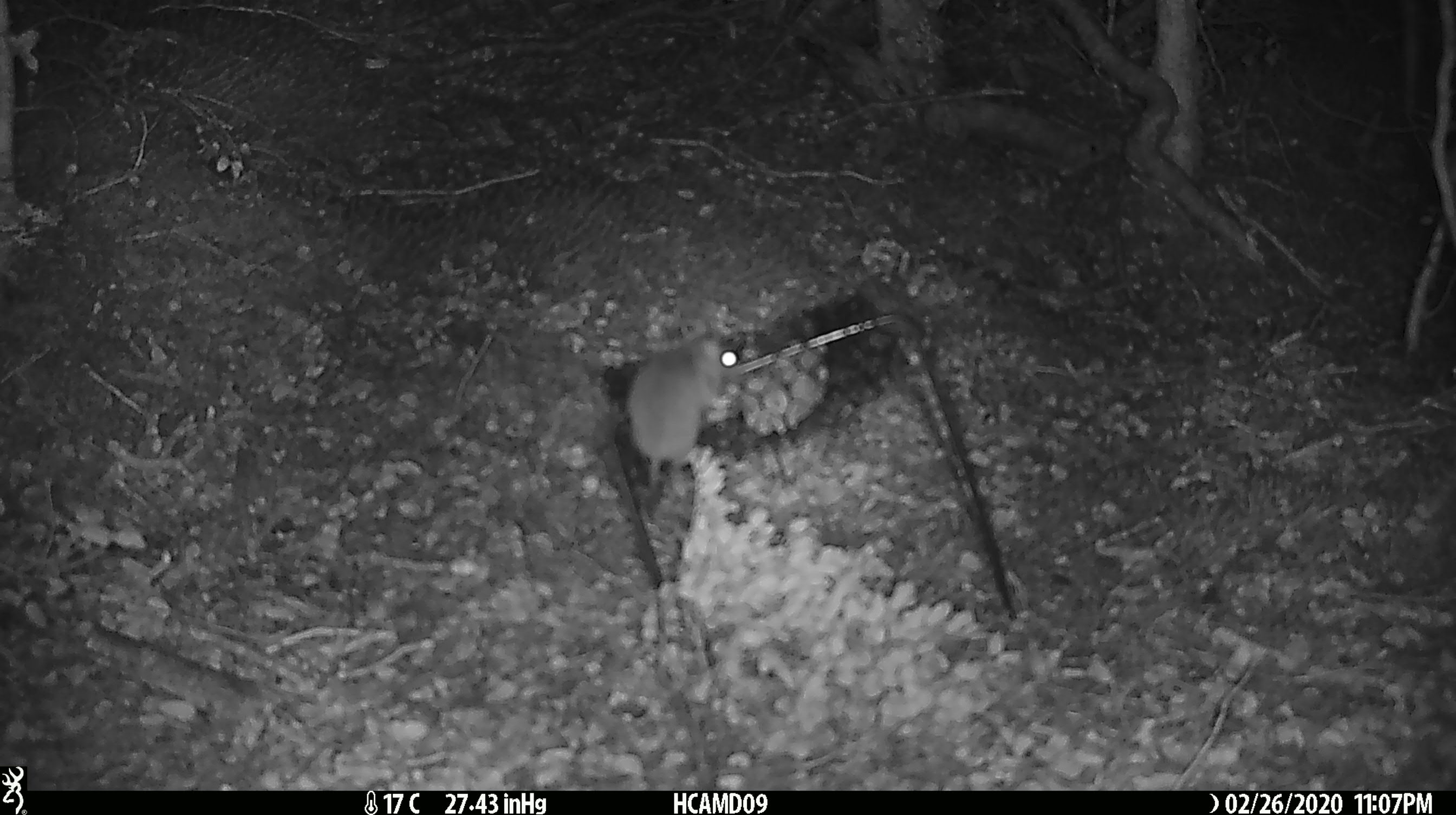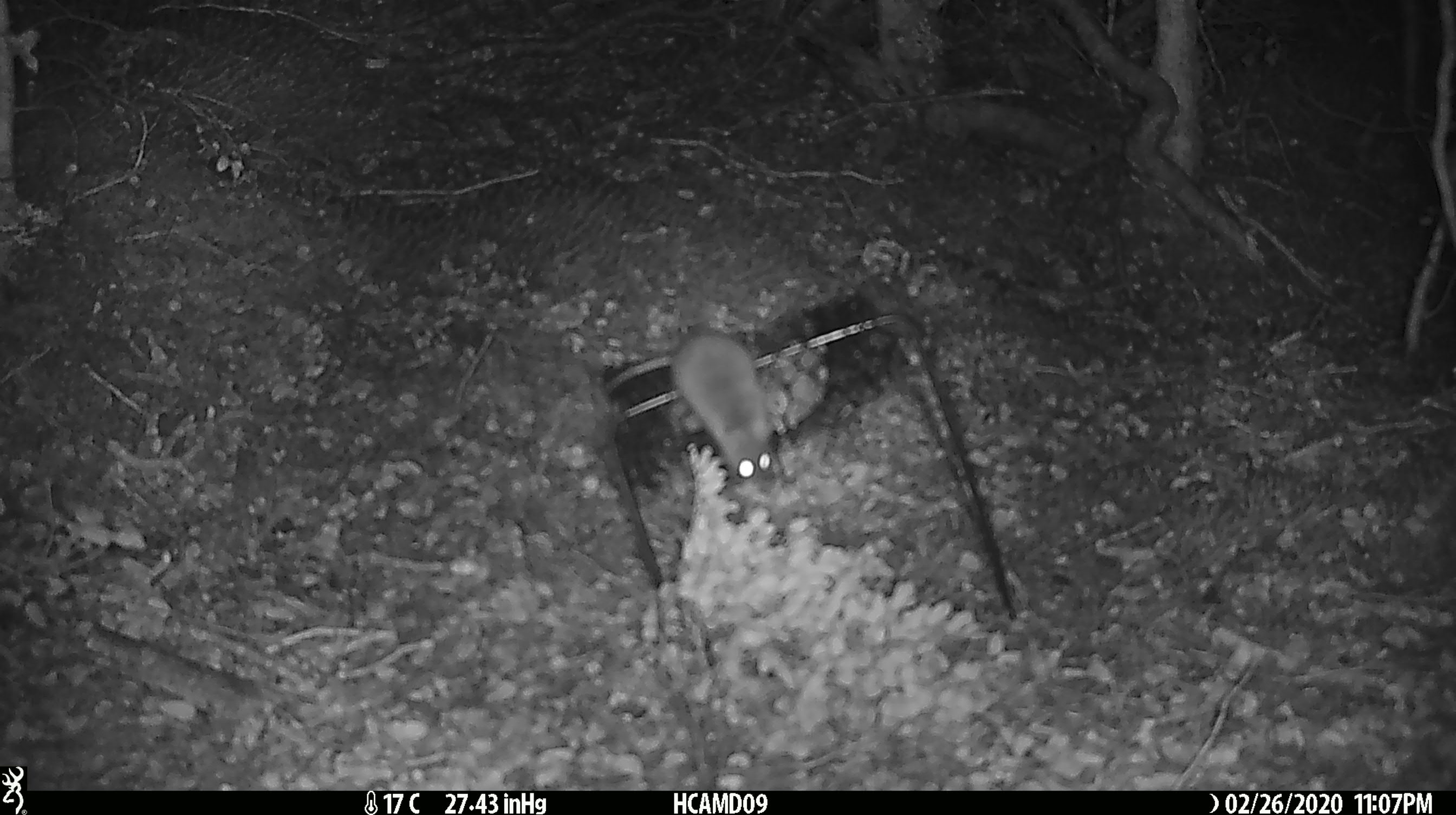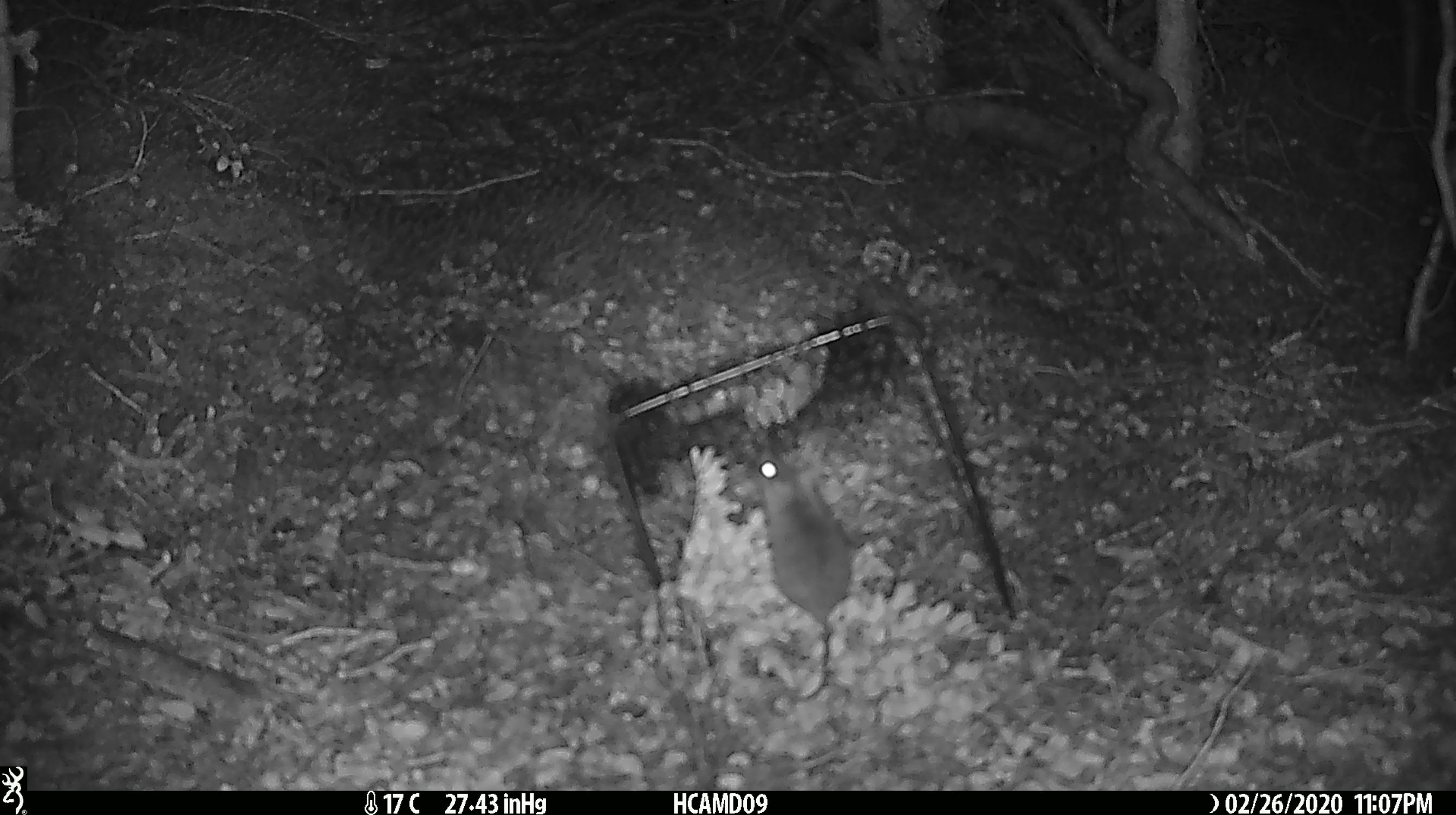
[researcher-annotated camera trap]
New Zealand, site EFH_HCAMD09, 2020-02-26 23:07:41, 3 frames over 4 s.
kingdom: Animalia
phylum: Chordata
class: Mammalia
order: Rodentia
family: Muridae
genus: Mus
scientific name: Mus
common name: mouse